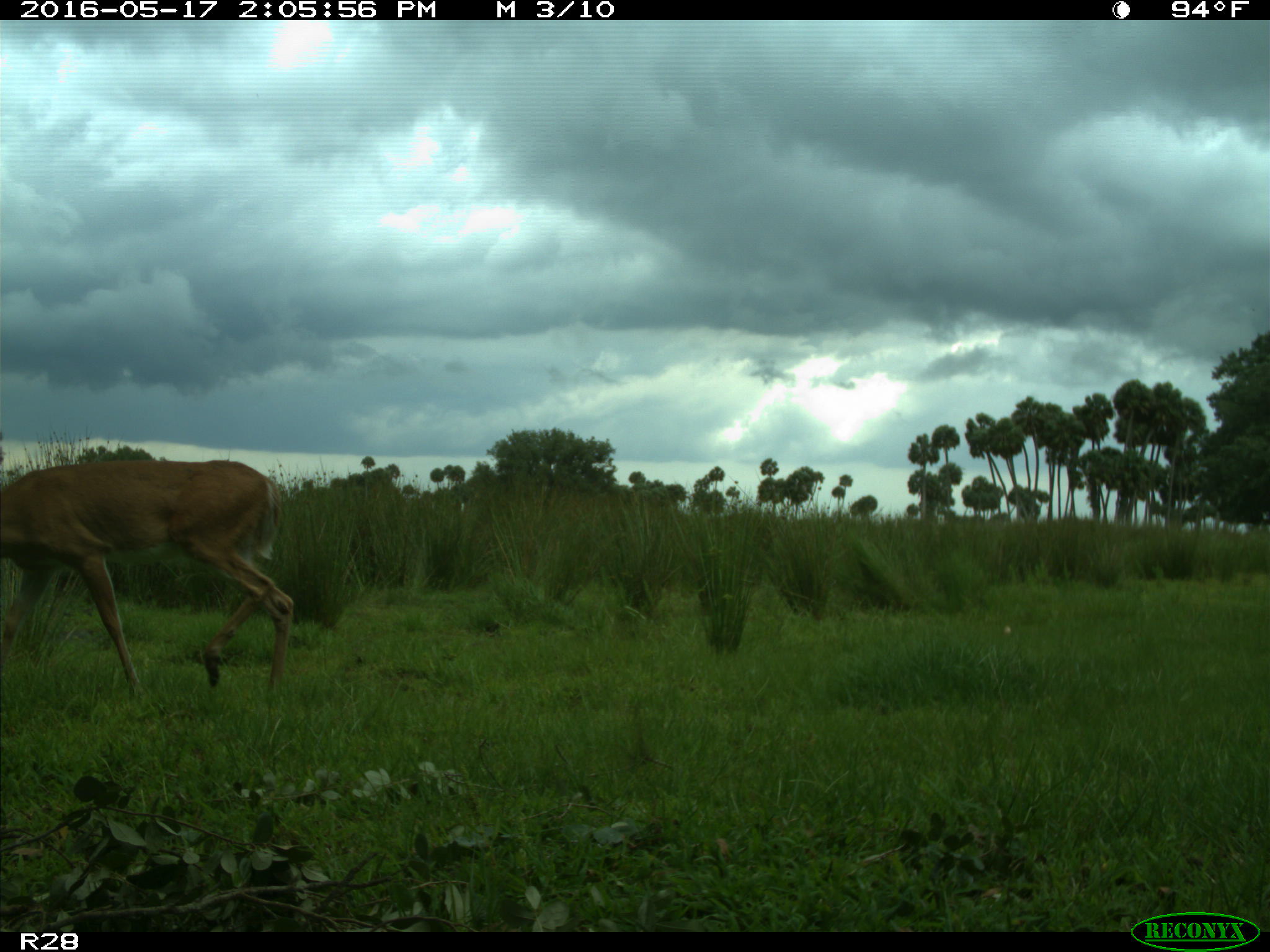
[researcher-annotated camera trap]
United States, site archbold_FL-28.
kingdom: Animalia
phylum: Chordata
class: Mammalia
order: Artiodactyla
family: Cervidae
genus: Odocoileus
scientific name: Odocoileus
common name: deer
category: unidentified deer